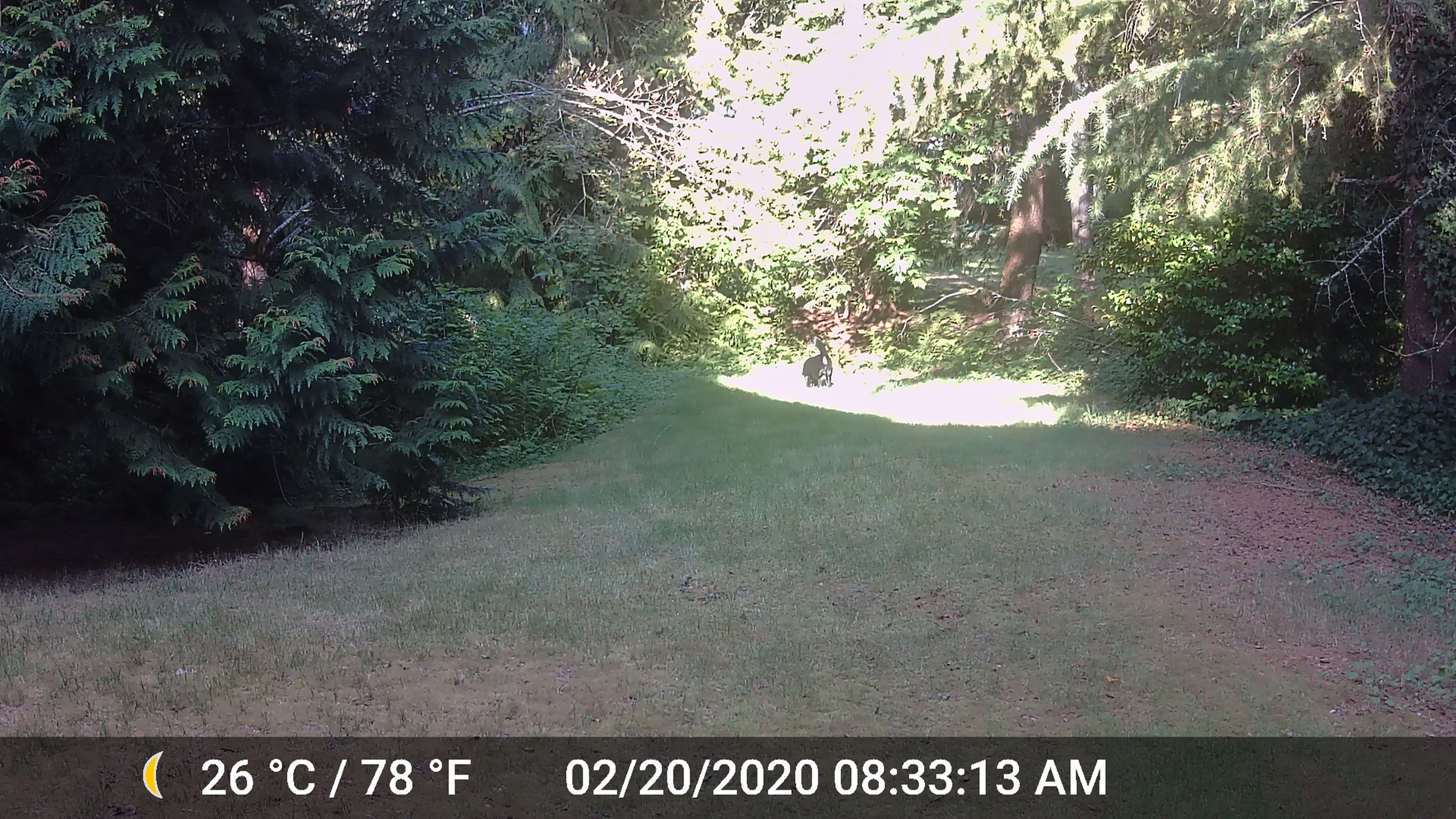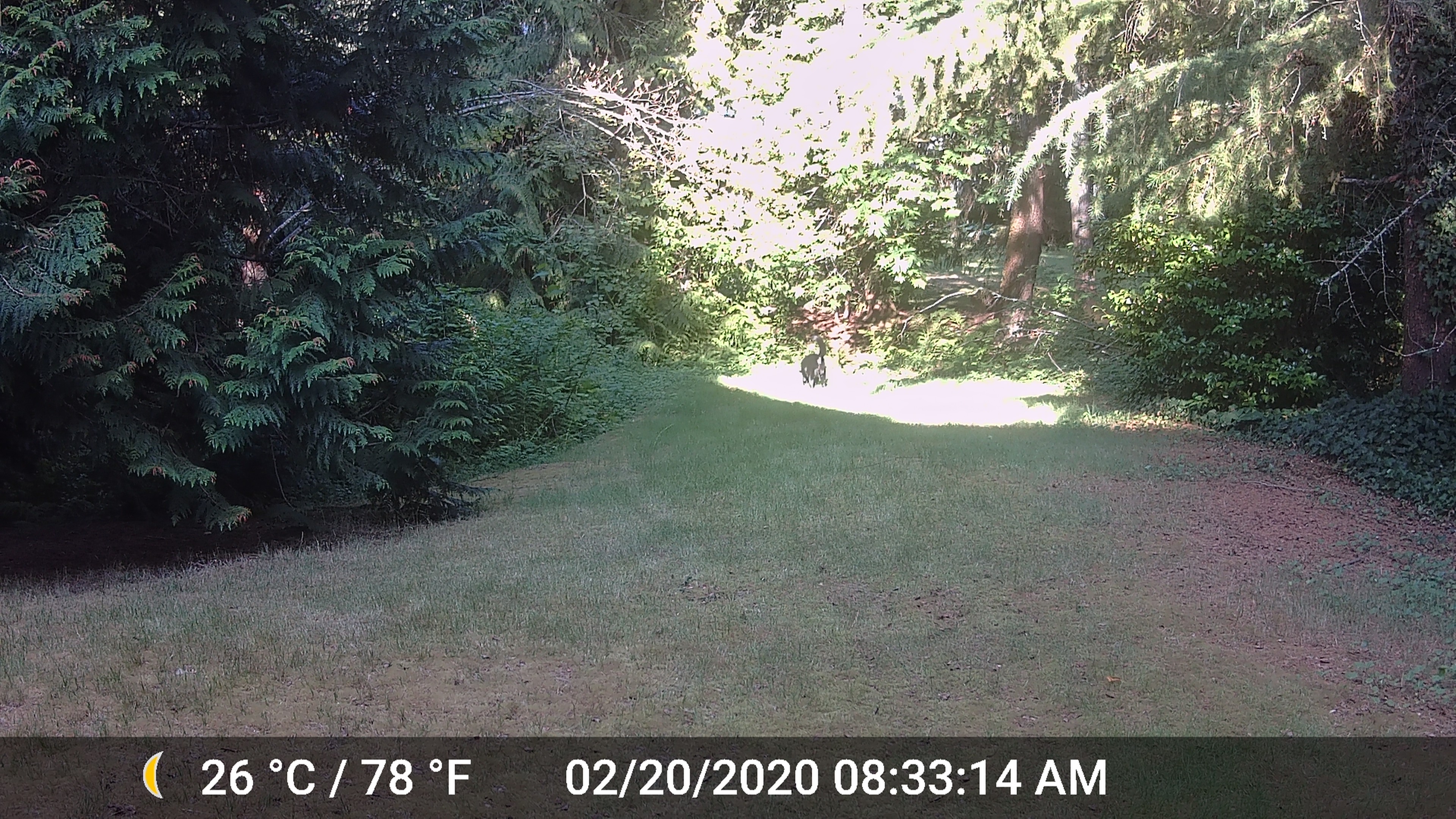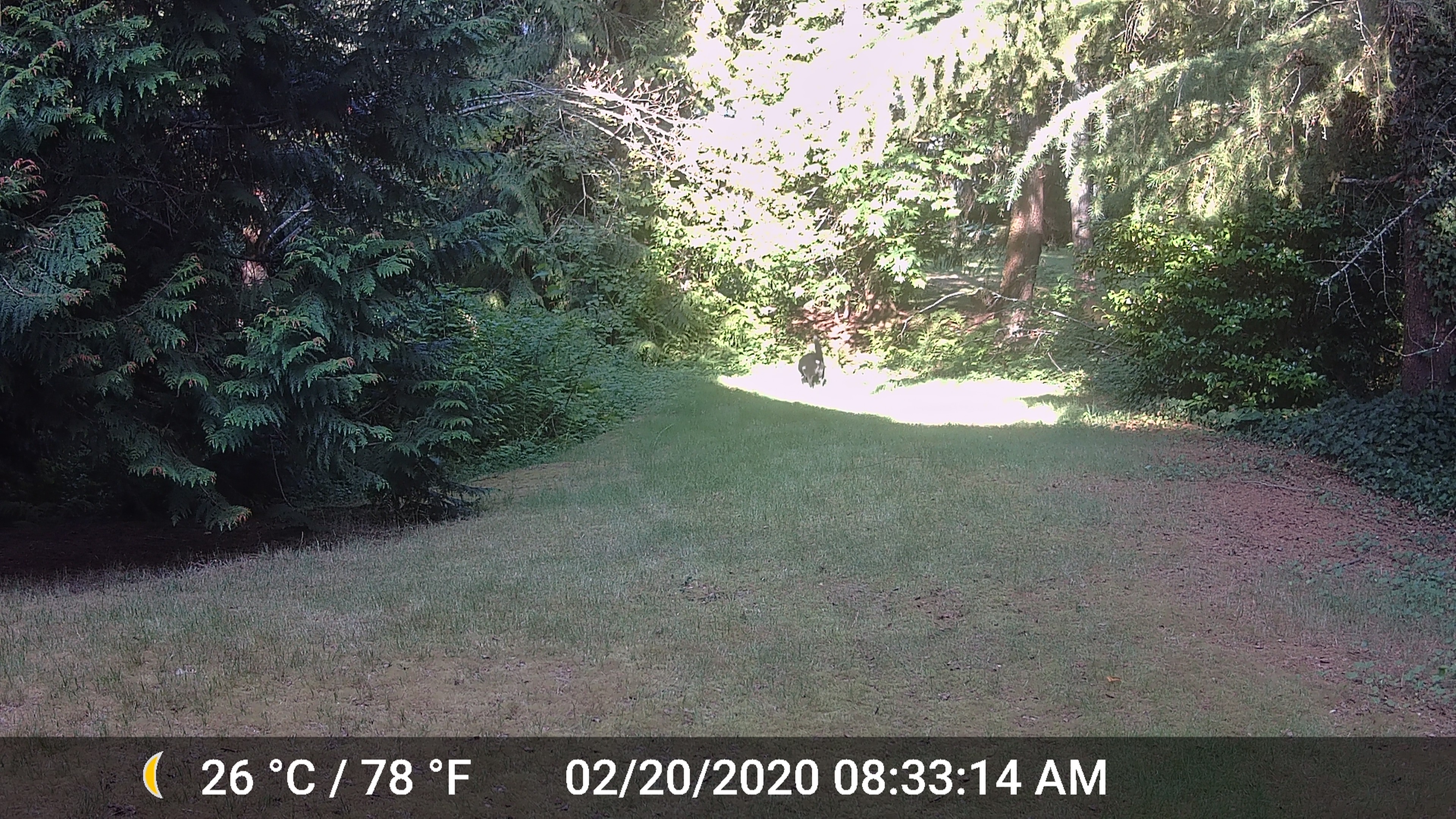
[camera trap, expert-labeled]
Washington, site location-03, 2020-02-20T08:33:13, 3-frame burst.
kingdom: Animalia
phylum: Chordata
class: Mammalia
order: Carnivora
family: Canidae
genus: Canis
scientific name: Canis familiaris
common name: domestic dog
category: dog